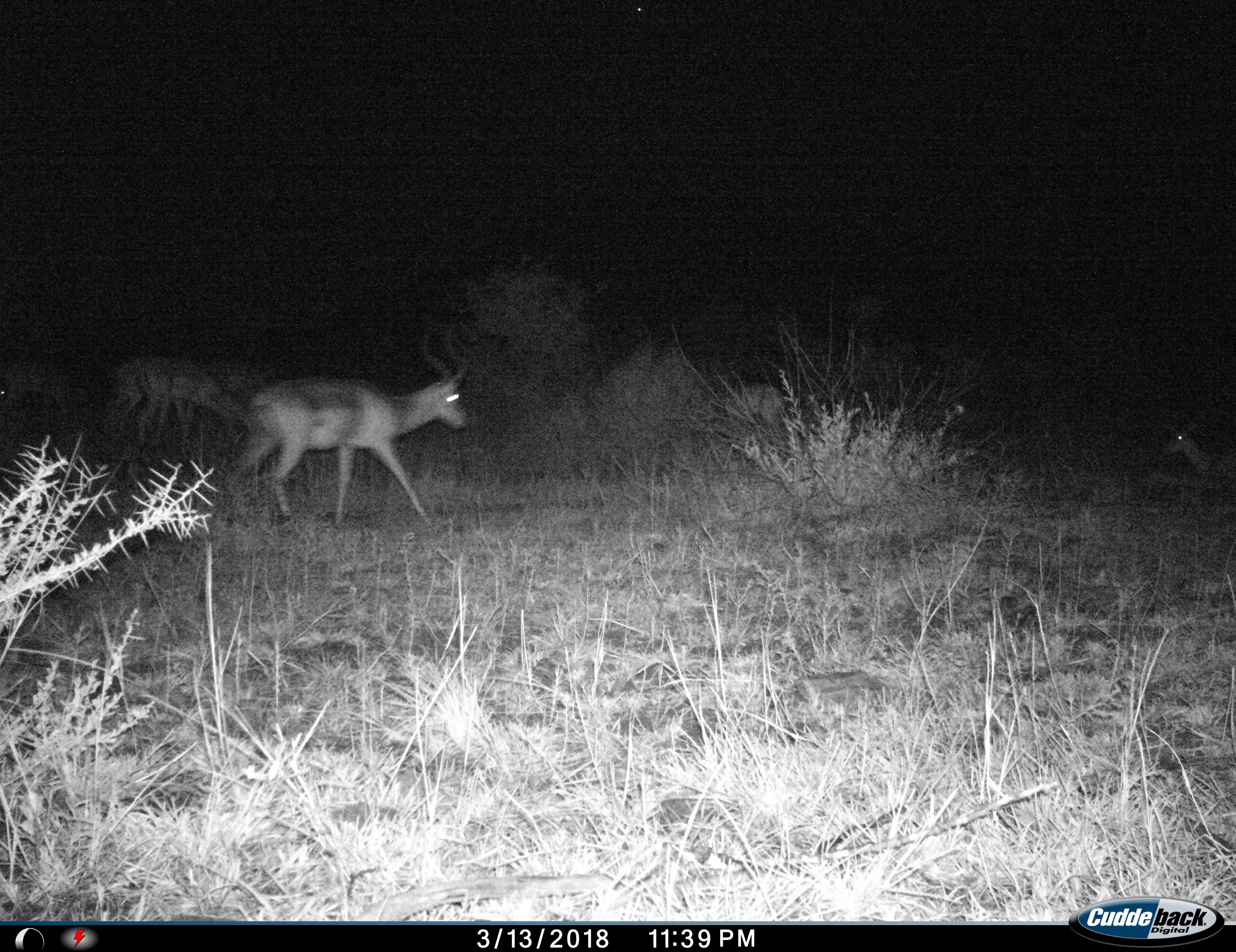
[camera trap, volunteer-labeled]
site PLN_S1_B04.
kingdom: Animalia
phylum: Chordata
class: Mammalia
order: Artiodactyla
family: Bovidae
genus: Aepyceros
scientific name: Aepyceros melampus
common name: impala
Impala (Aepyceros melampus), count 2. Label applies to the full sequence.